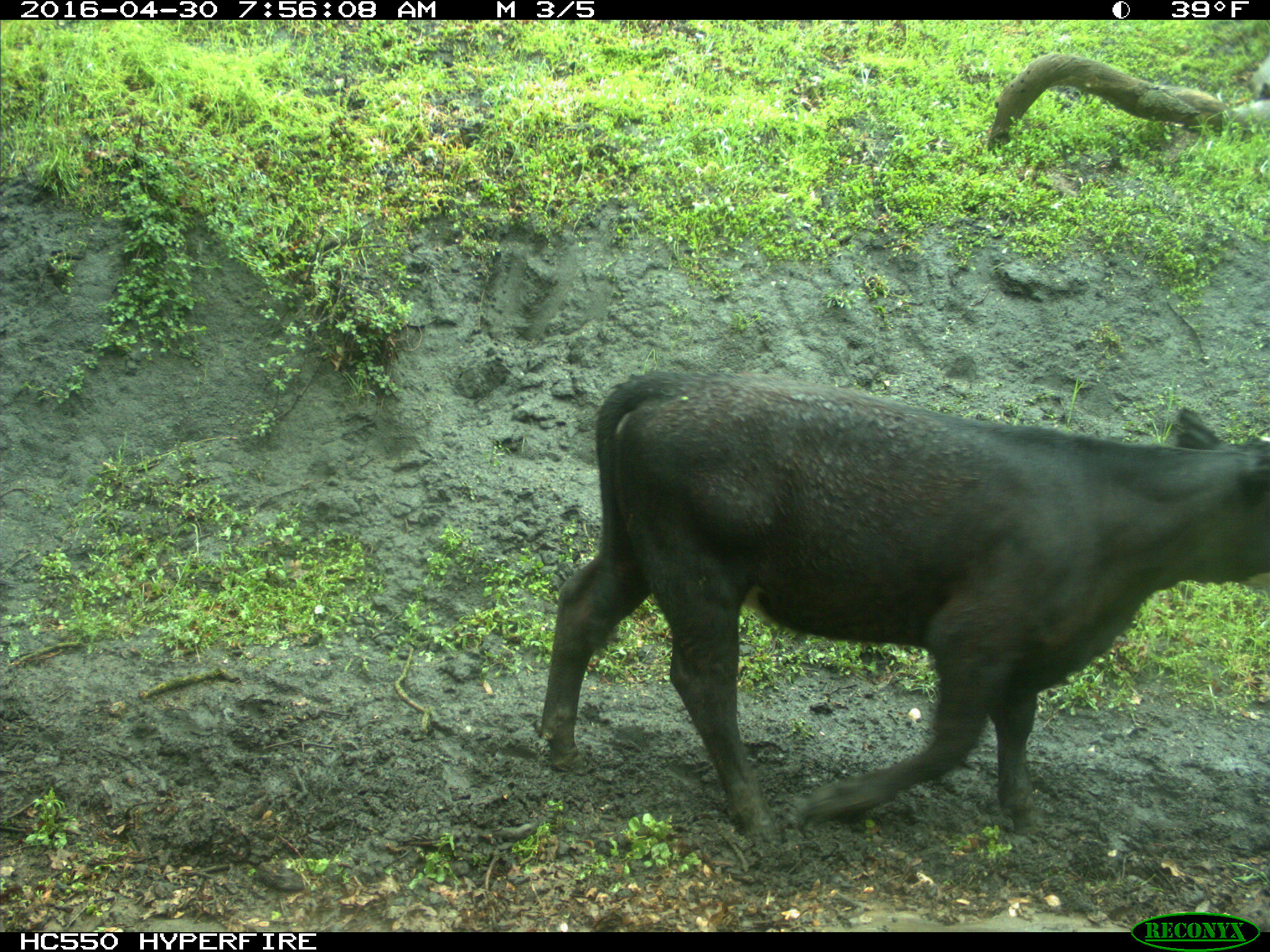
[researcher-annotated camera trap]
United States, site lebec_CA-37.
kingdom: Animalia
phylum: Chordata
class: Mammalia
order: Artiodactyla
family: Bovidae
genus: Bos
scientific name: Bos taurus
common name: domestic cow